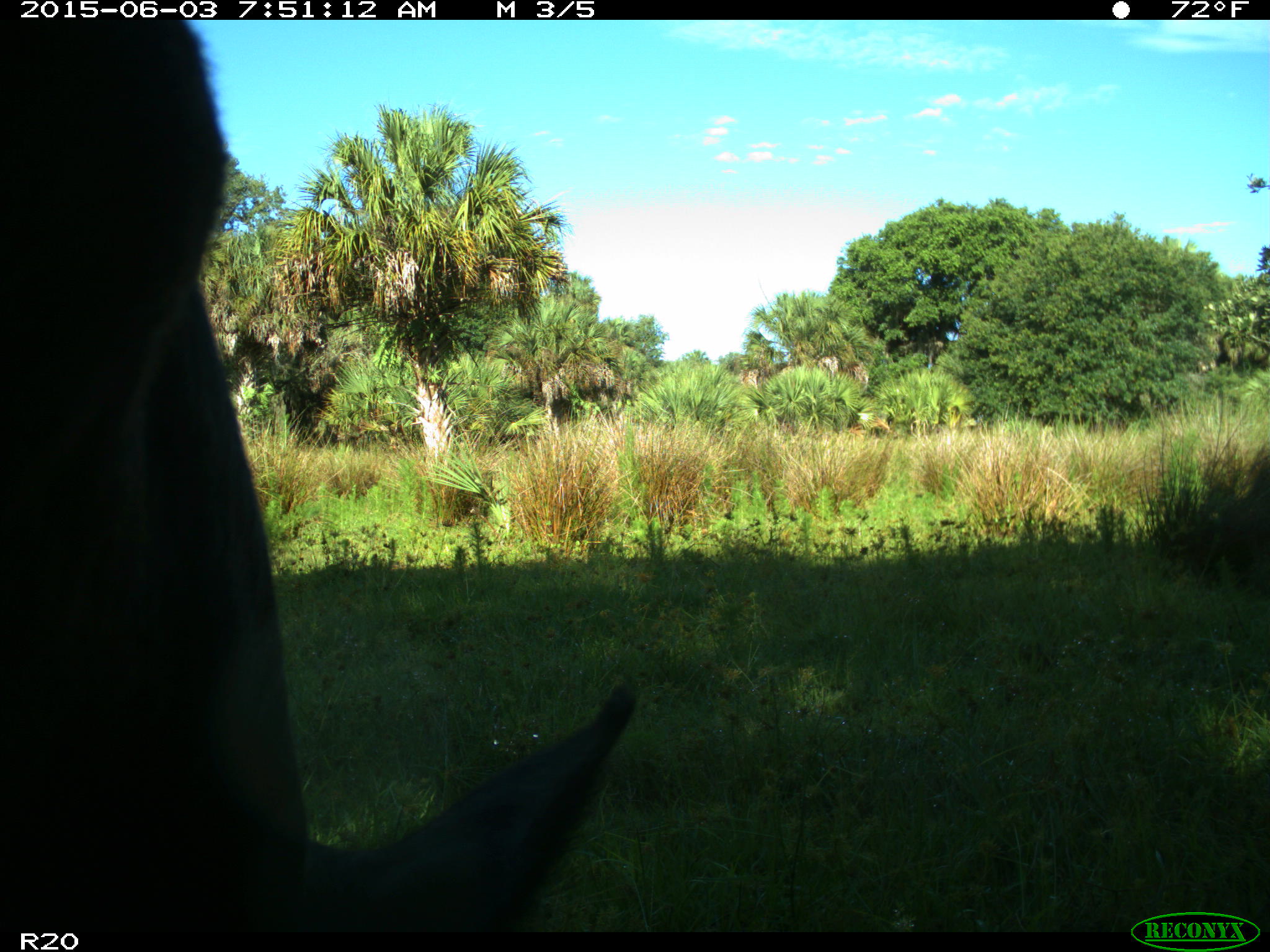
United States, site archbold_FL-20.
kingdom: Animalia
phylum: Chordata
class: Mammalia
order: Artiodactyla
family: Bovidae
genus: Bos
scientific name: Bos taurus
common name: domestic cow